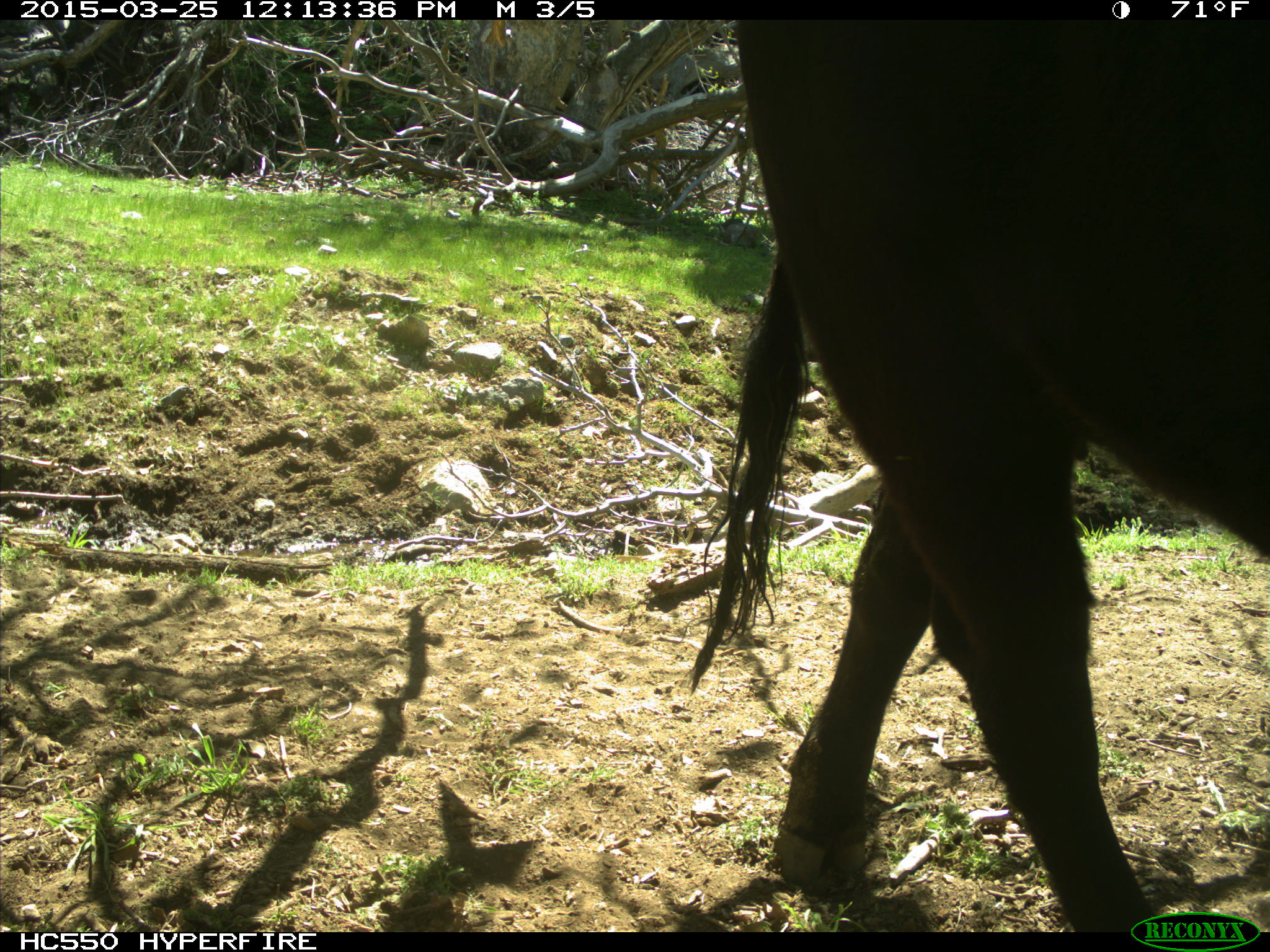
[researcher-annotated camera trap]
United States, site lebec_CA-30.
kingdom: Animalia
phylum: Chordata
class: Mammalia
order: Artiodactyla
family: Bovidae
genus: Bos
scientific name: Bos taurus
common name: domestic cow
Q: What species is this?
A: Bos taurus (domestic cow).